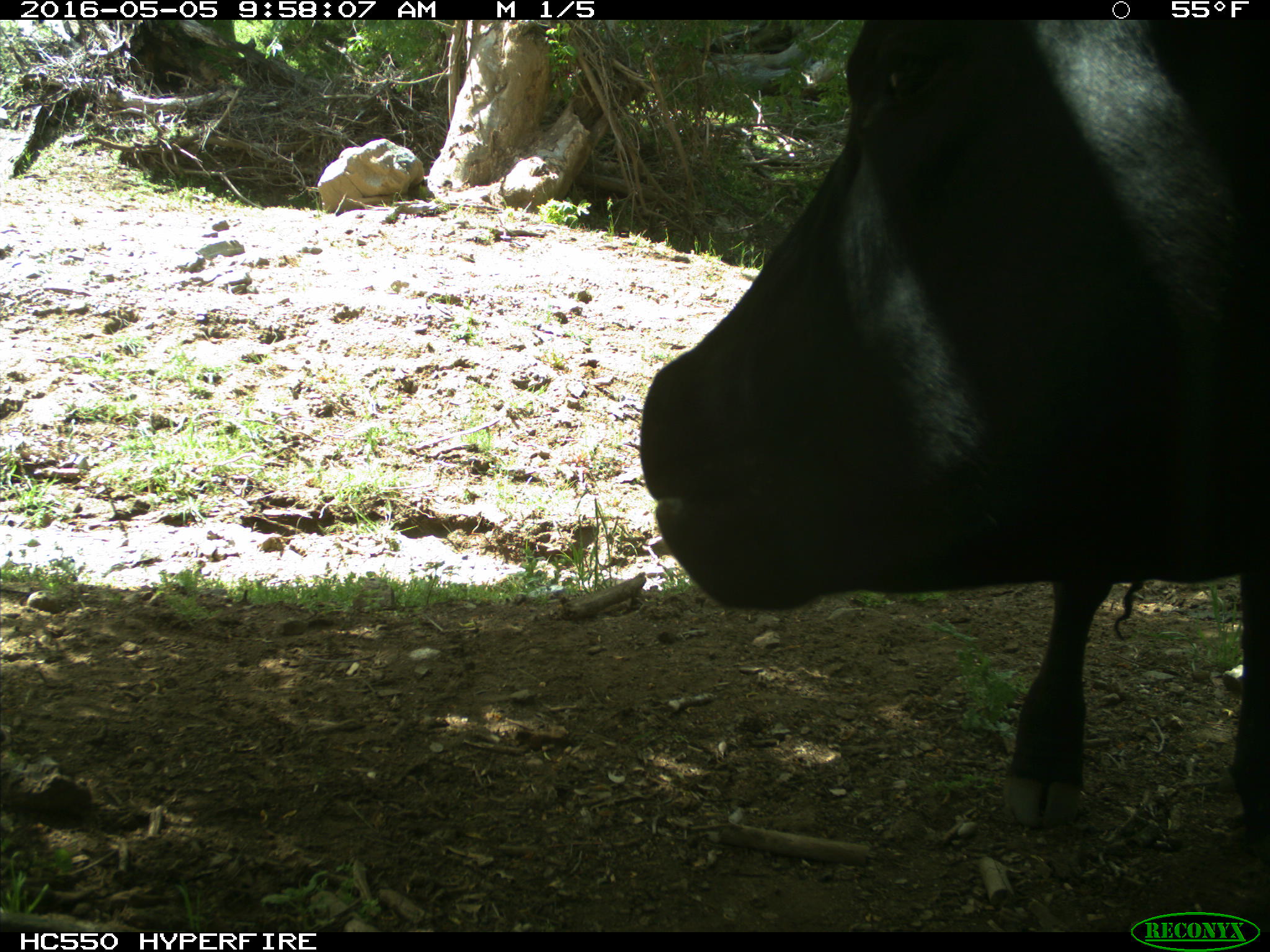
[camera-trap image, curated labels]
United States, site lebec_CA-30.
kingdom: Animalia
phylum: Chordata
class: Mammalia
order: Artiodactyla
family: Bovidae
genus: Bos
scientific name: Bos taurus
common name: domestic cow